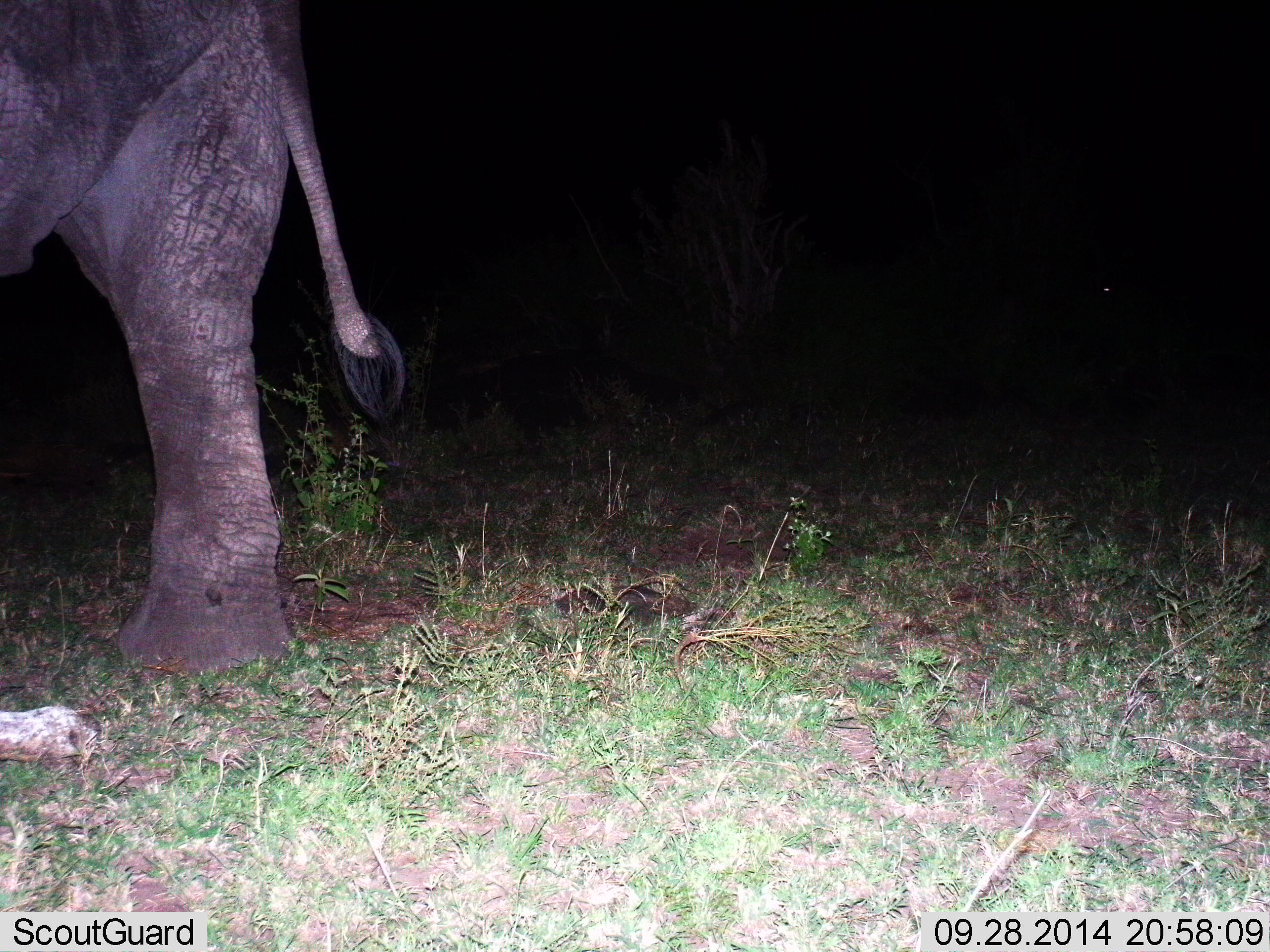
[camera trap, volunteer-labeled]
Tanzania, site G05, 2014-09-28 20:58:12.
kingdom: Animalia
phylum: Chordata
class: Mammalia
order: Proboscidea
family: Elephantidae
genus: Loxodonta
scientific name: Loxodonta africana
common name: african bush elephant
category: elephant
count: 1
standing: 40%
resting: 0%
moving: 60%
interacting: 0%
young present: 0%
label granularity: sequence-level